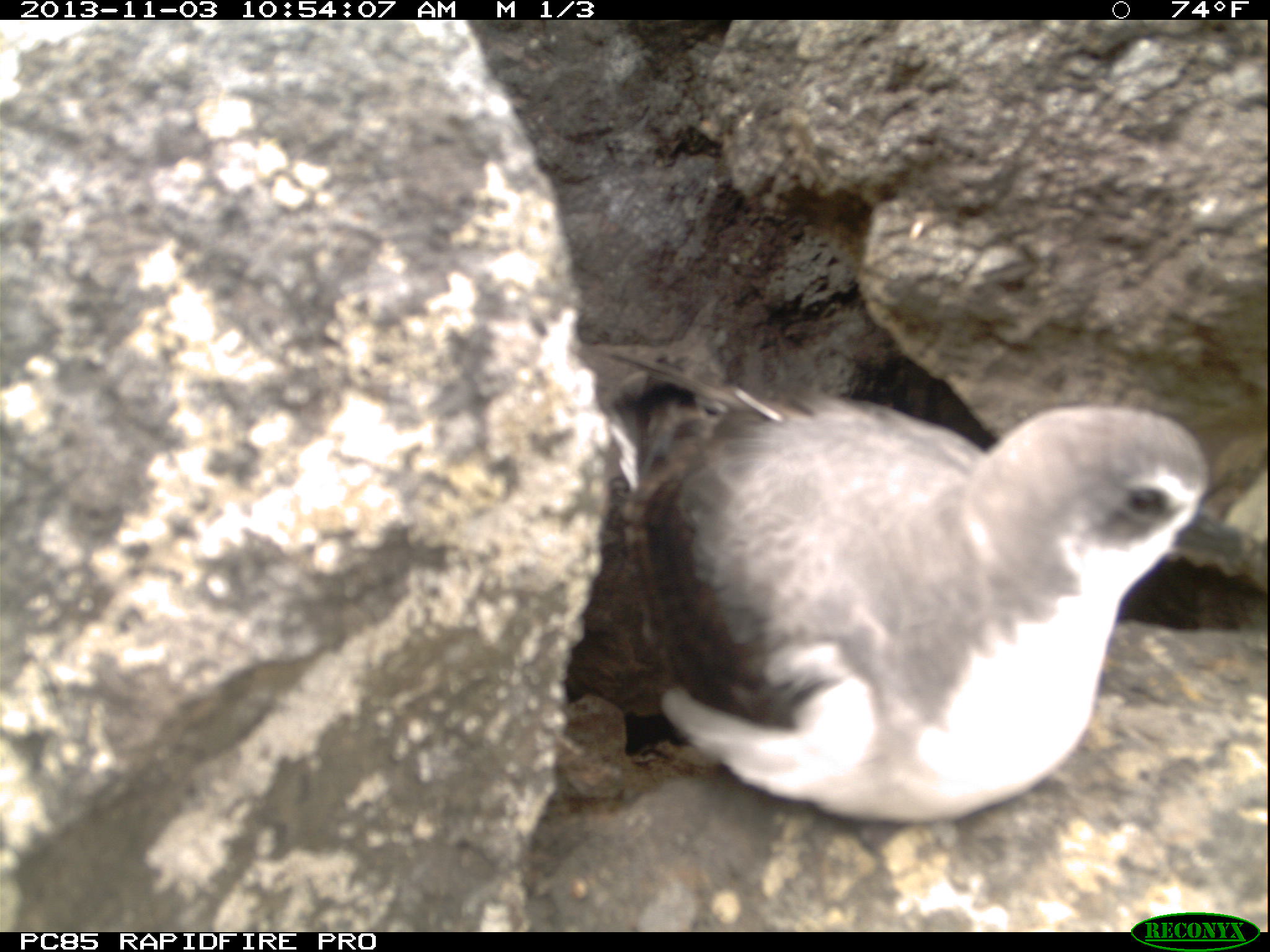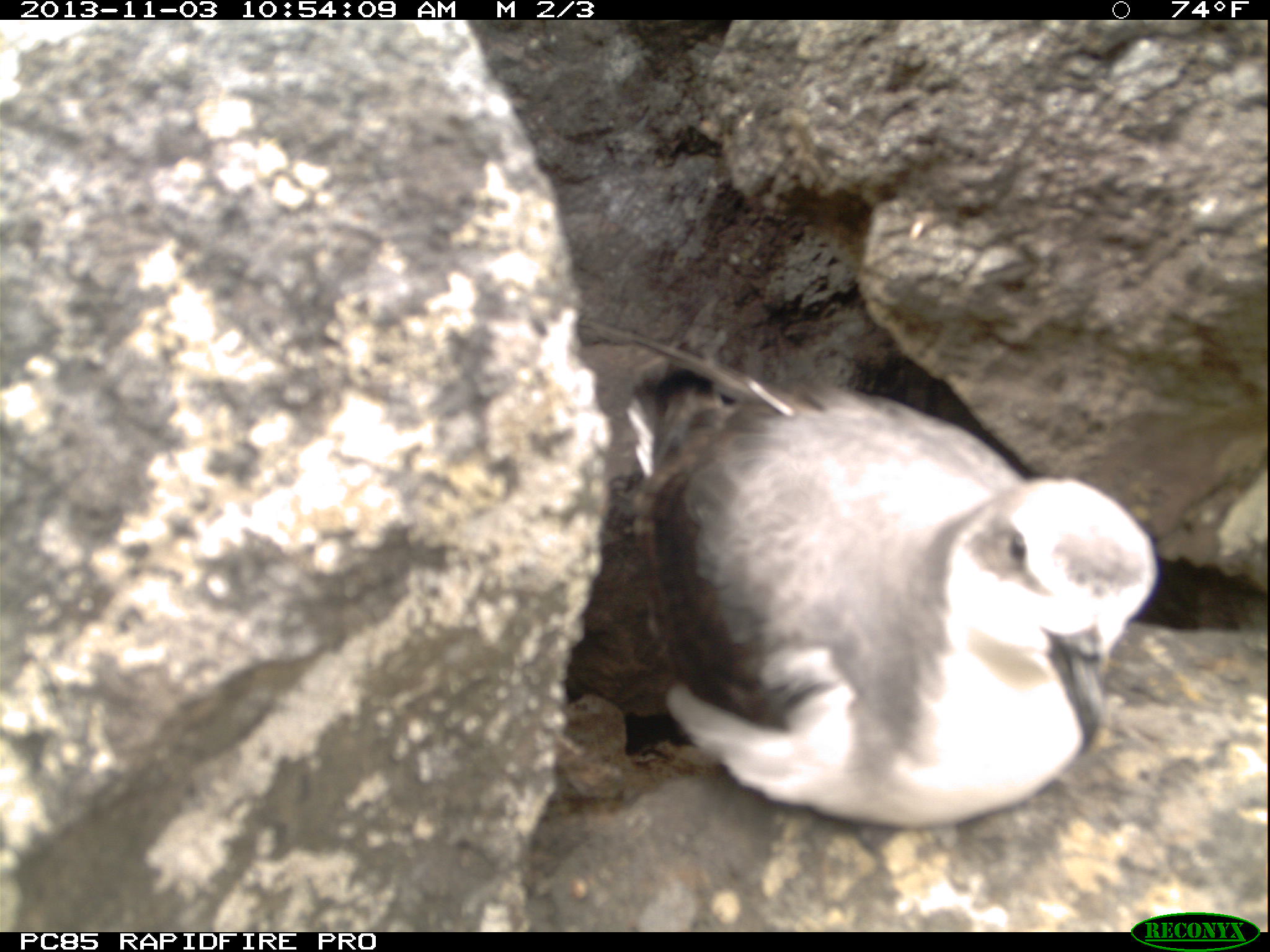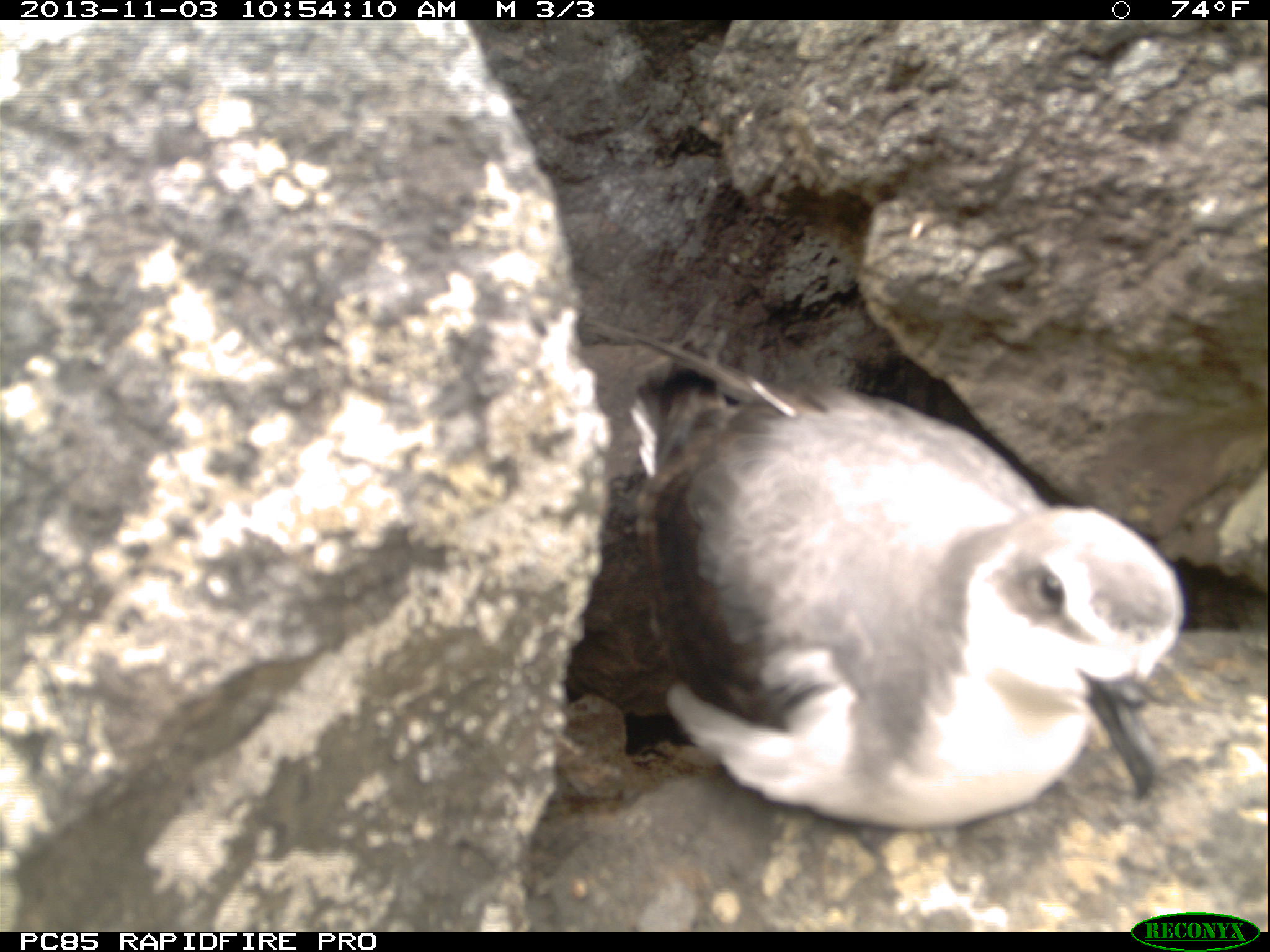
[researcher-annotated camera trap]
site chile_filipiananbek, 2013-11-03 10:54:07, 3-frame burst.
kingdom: Animalia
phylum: Chordata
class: Aves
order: Procellariiformes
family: Procellariidae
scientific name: Procellariidae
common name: petrel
Petrel (Procellariidae).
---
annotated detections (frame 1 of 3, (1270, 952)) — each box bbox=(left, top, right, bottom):
petrel: bbox=(549, 362, 1246, 832)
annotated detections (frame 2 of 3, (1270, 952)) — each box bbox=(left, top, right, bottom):
petrel: bbox=(564, 338, 1166, 841)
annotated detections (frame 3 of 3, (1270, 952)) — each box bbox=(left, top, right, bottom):
petrel: bbox=(567, 332, 1190, 834)